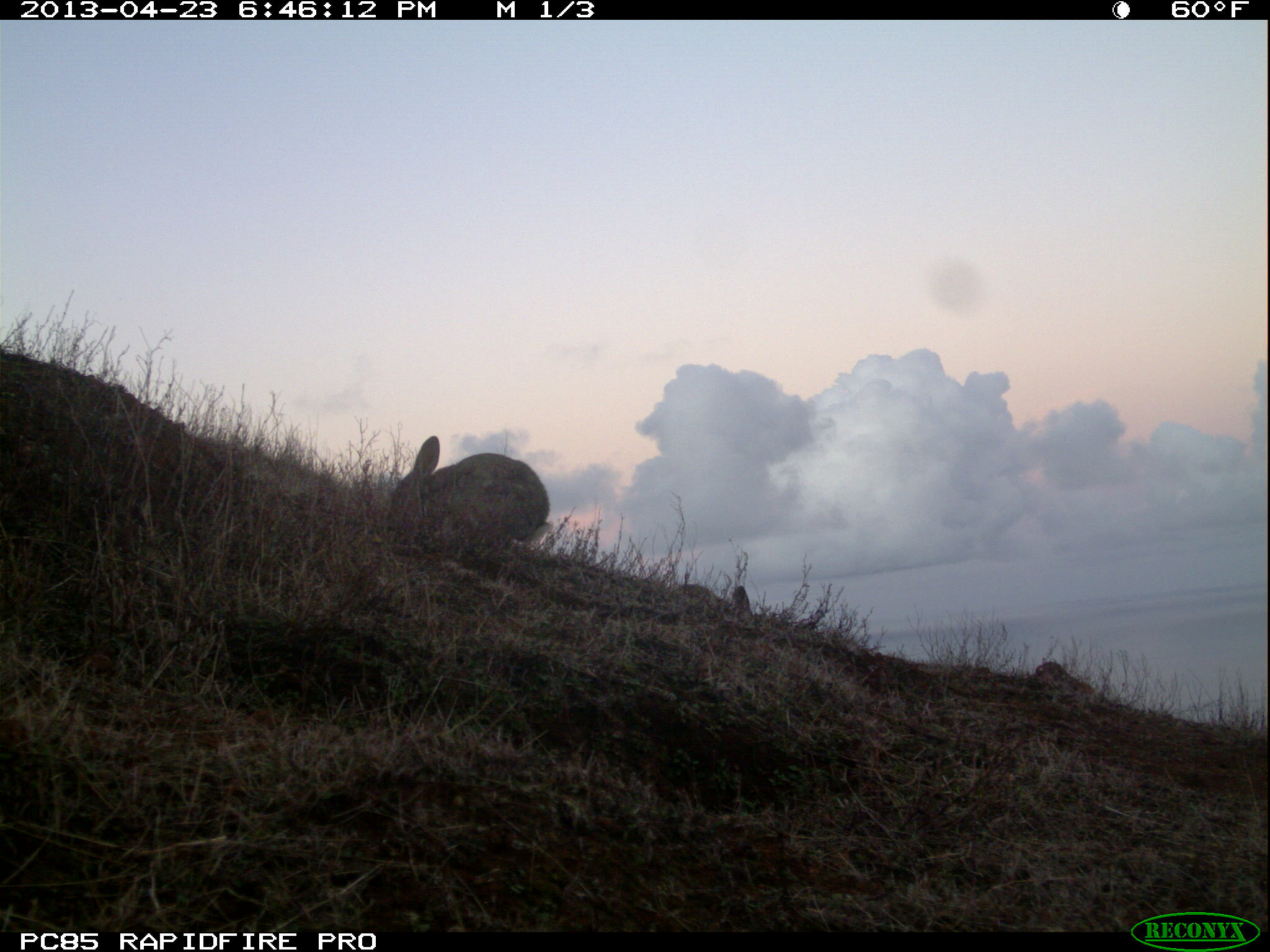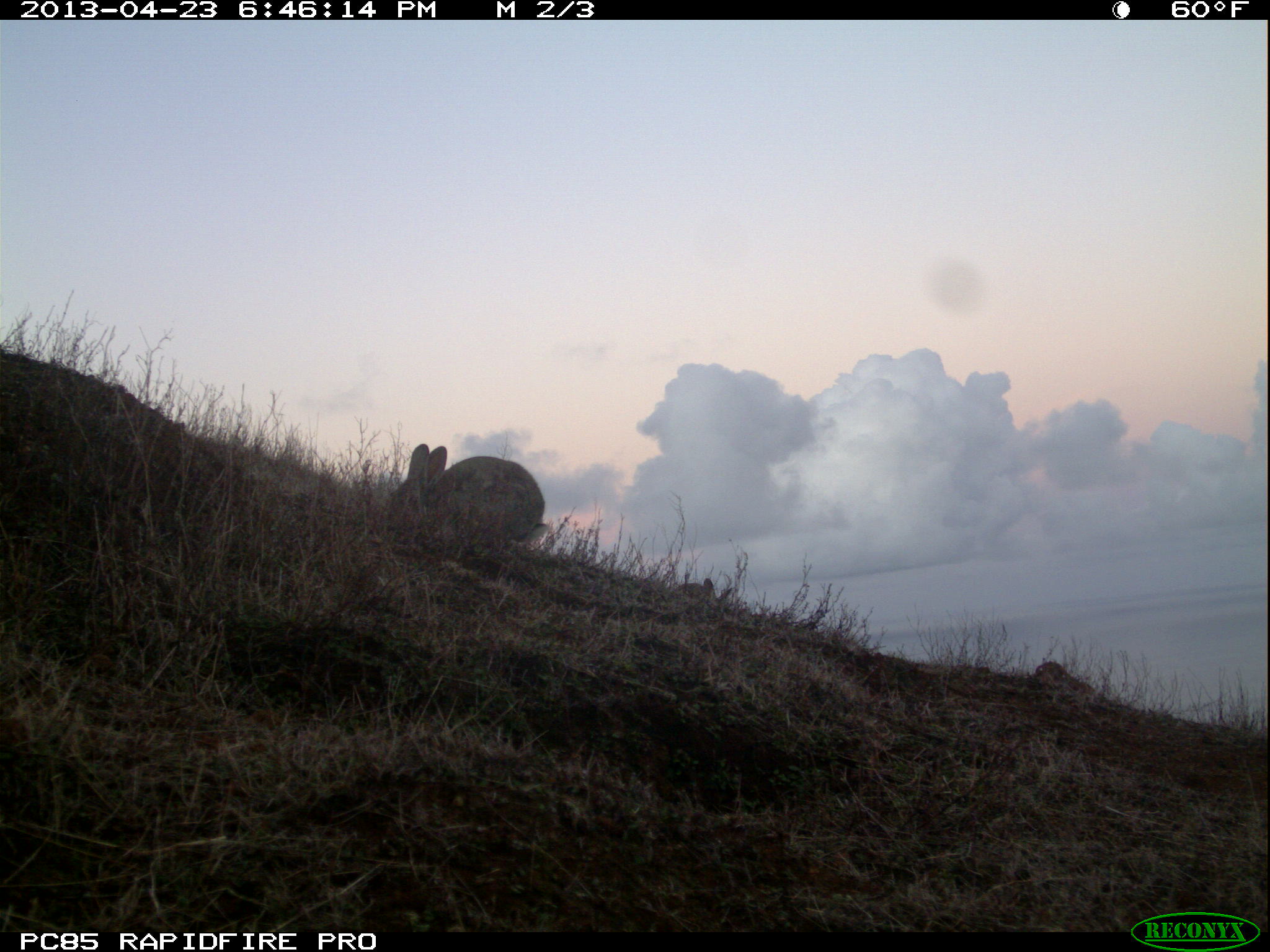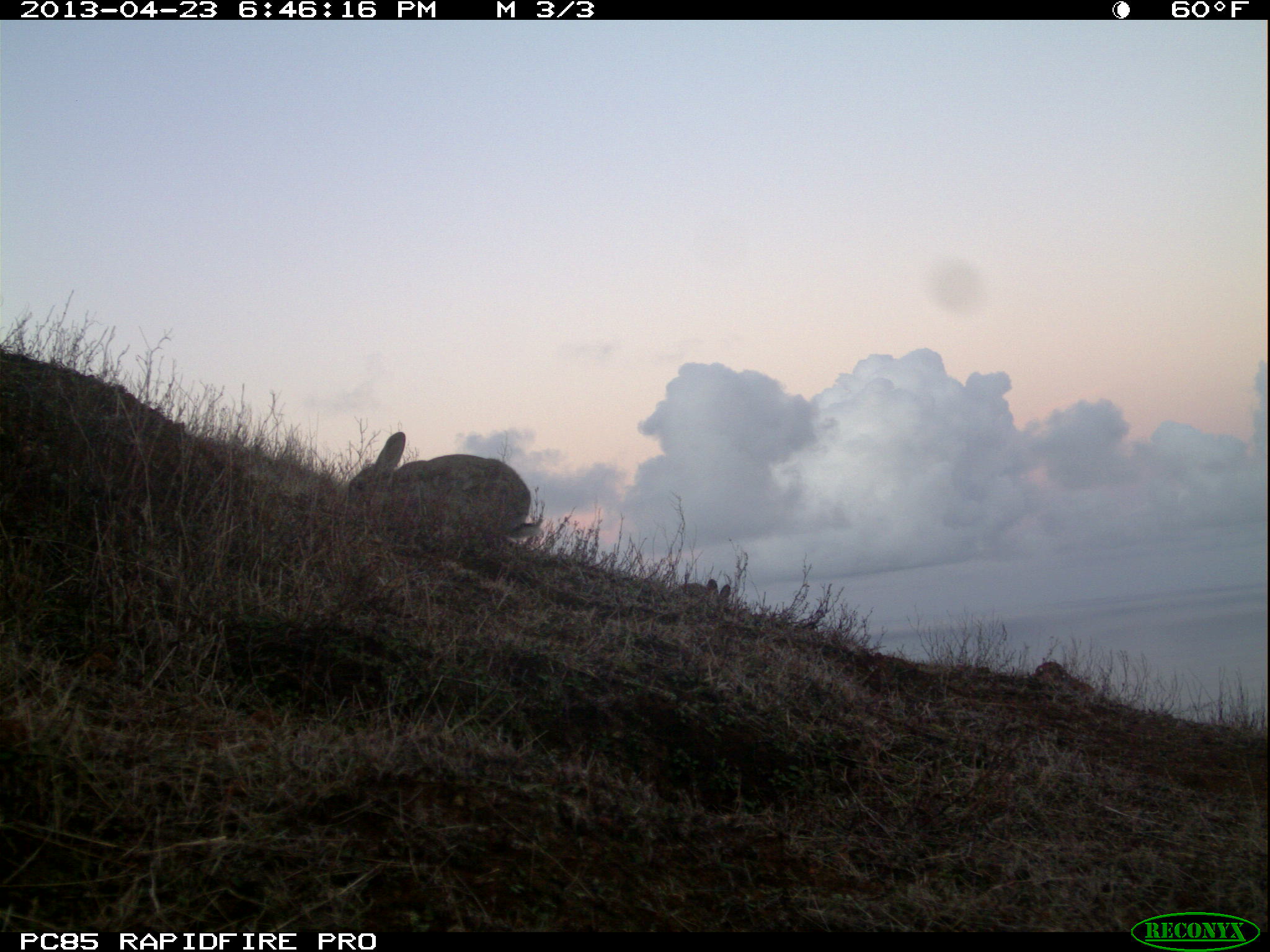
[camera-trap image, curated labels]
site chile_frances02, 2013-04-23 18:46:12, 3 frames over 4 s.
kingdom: Animalia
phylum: Chordata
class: Mammalia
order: Lagomorpha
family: Leporidae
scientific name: Leporidae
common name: rabbits and hares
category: rabbit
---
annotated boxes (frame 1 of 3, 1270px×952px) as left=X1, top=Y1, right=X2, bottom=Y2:
rabbit: left=388, top=434, right=550, bottom=554; left=674, top=573, right=766, bottom=631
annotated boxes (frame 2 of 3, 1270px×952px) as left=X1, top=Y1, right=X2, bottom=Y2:
rabbit: left=387, top=436, right=550, bottom=553; left=669, top=565, right=745, bottom=614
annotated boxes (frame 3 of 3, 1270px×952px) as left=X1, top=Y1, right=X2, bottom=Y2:
rabbit: left=341, top=428, right=539, bottom=557; left=670, top=571, right=740, bottom=611